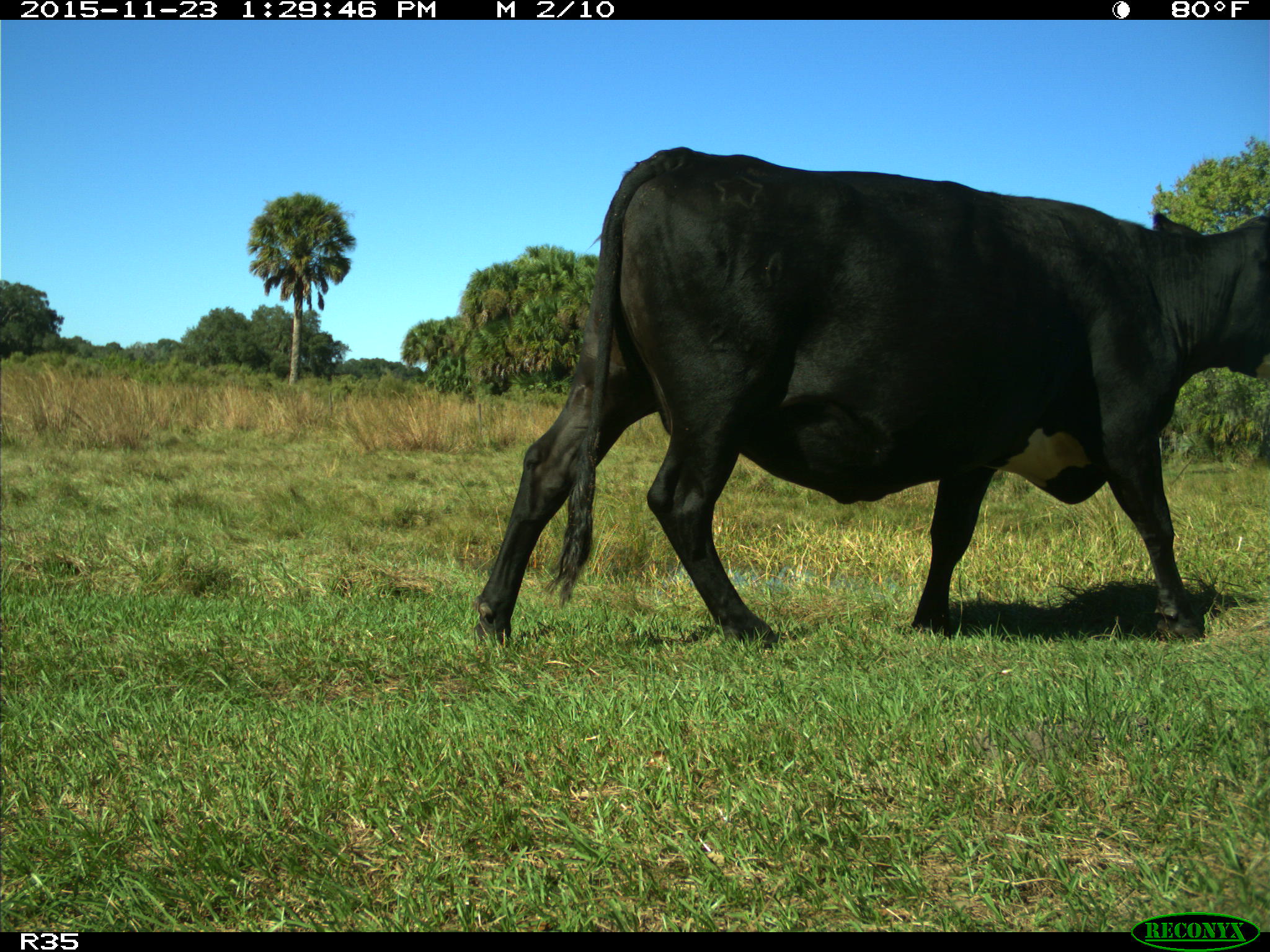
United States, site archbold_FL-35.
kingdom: Animalia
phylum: Chordata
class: Mammalia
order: Artiodactyla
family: Bovidae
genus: Bos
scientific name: Bos taurus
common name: domestic cow